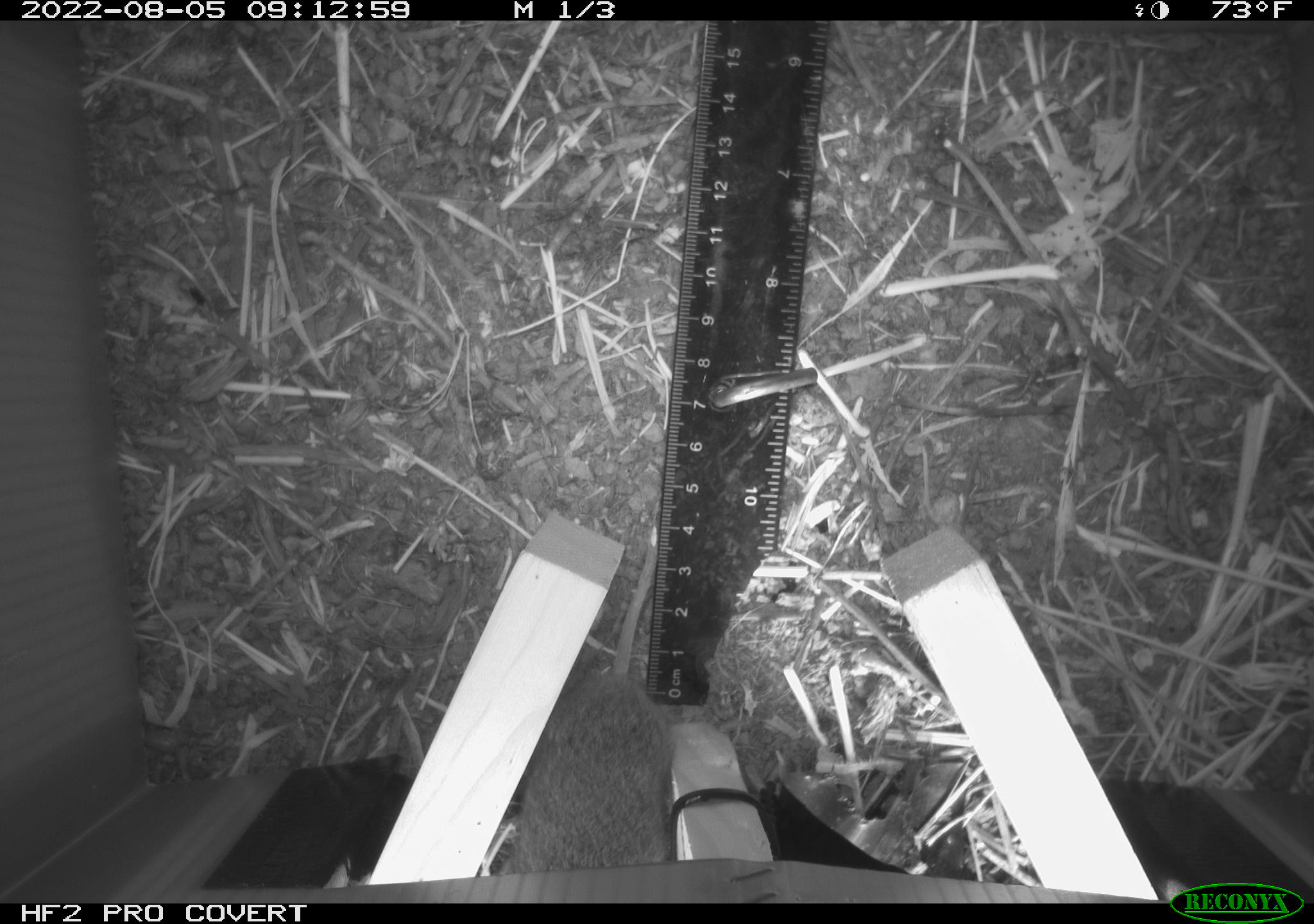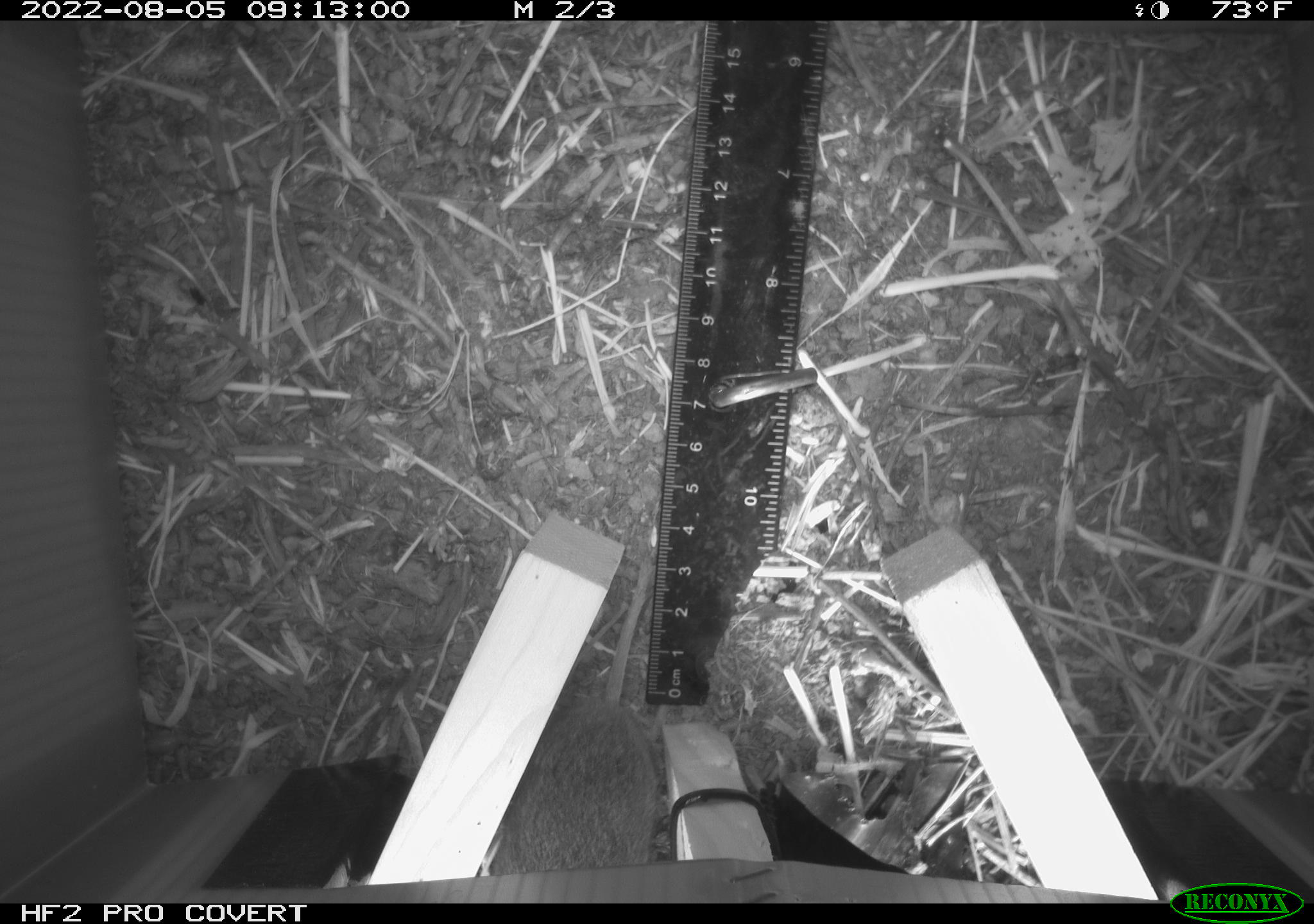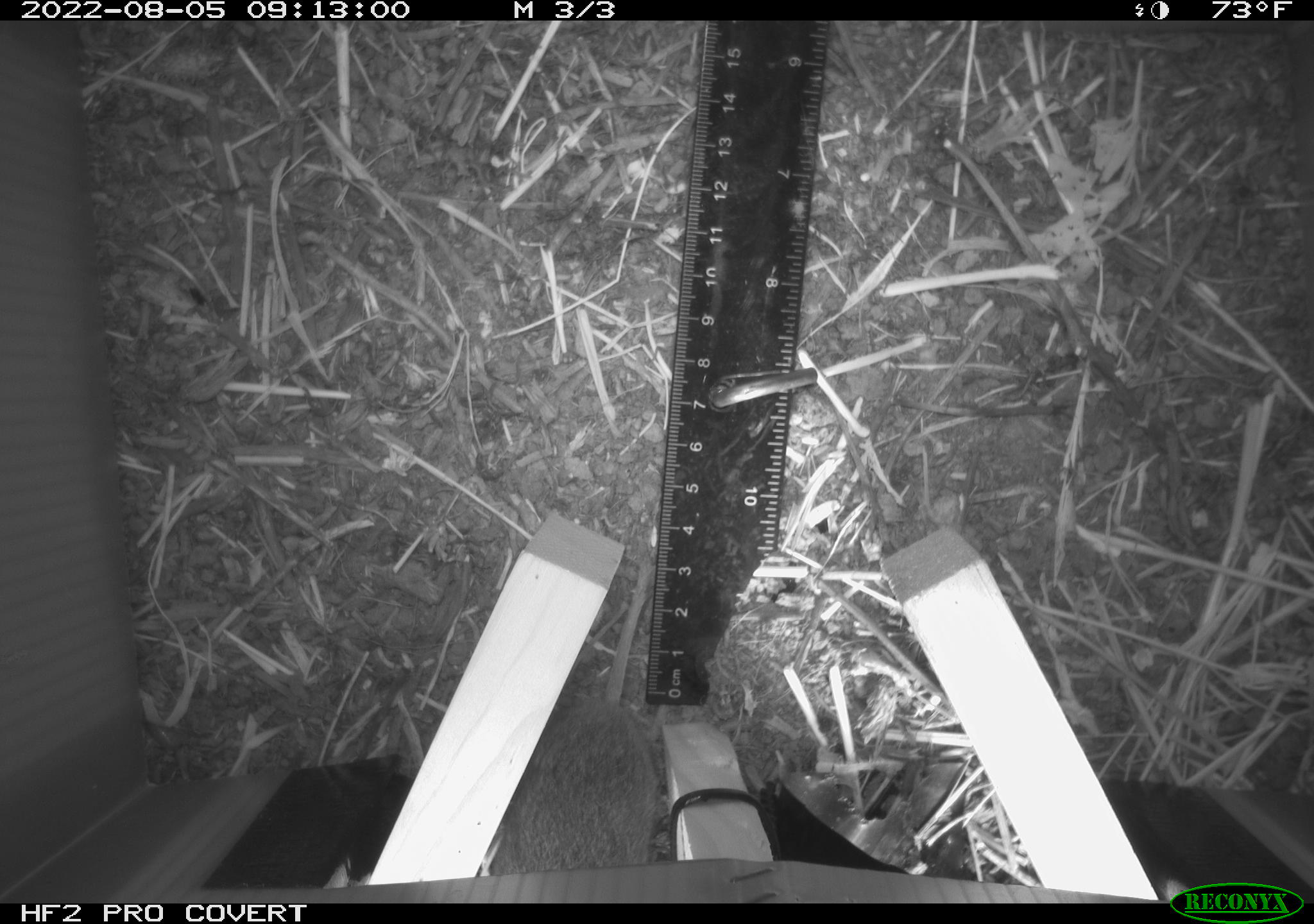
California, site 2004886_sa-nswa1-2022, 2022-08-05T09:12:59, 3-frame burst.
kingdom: Animalia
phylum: Chordata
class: Mammalia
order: Rodentia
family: Cricetidae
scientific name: Cricetidae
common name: hamsters, voles, lemmings, and allies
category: cricetidae family